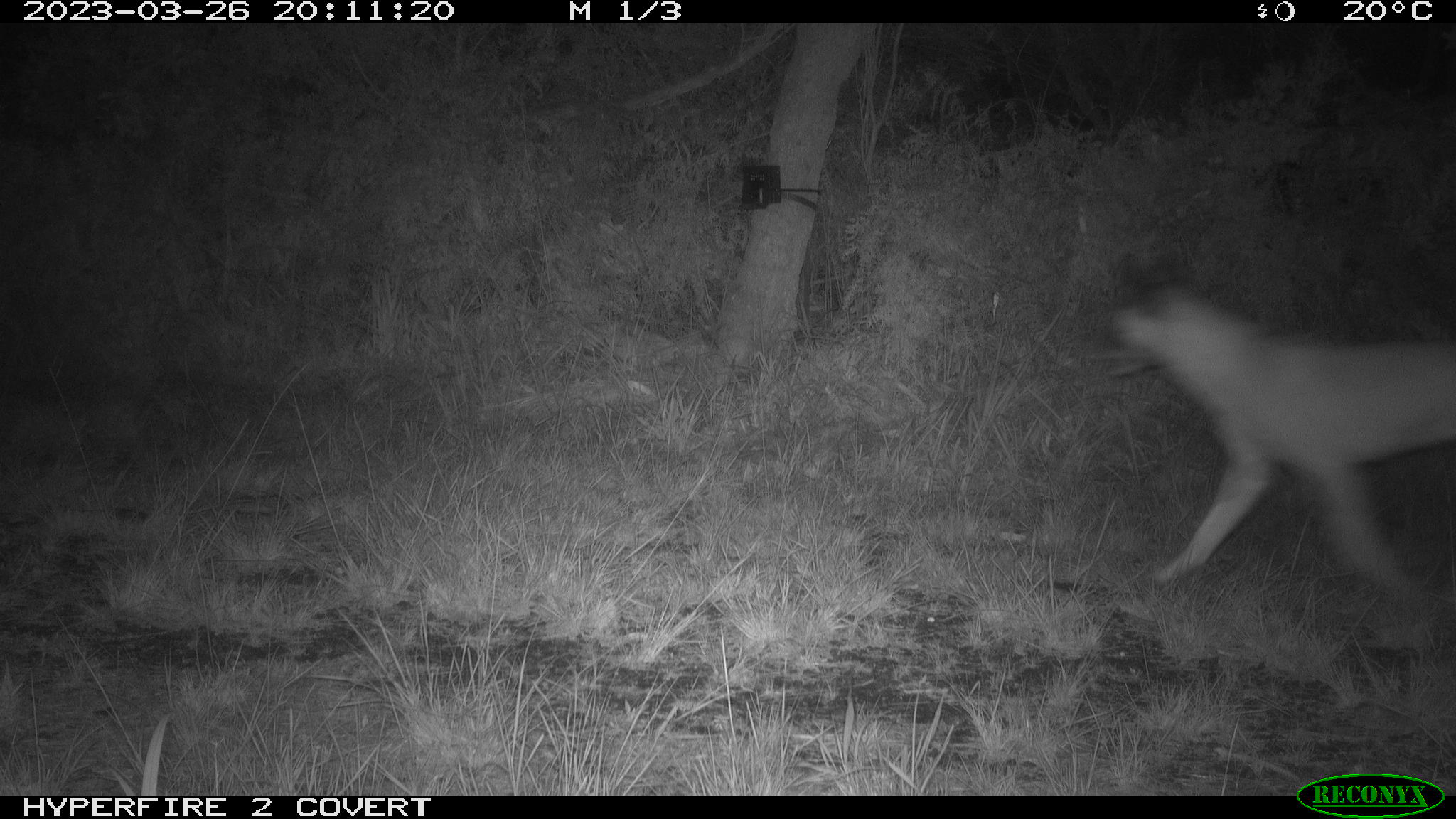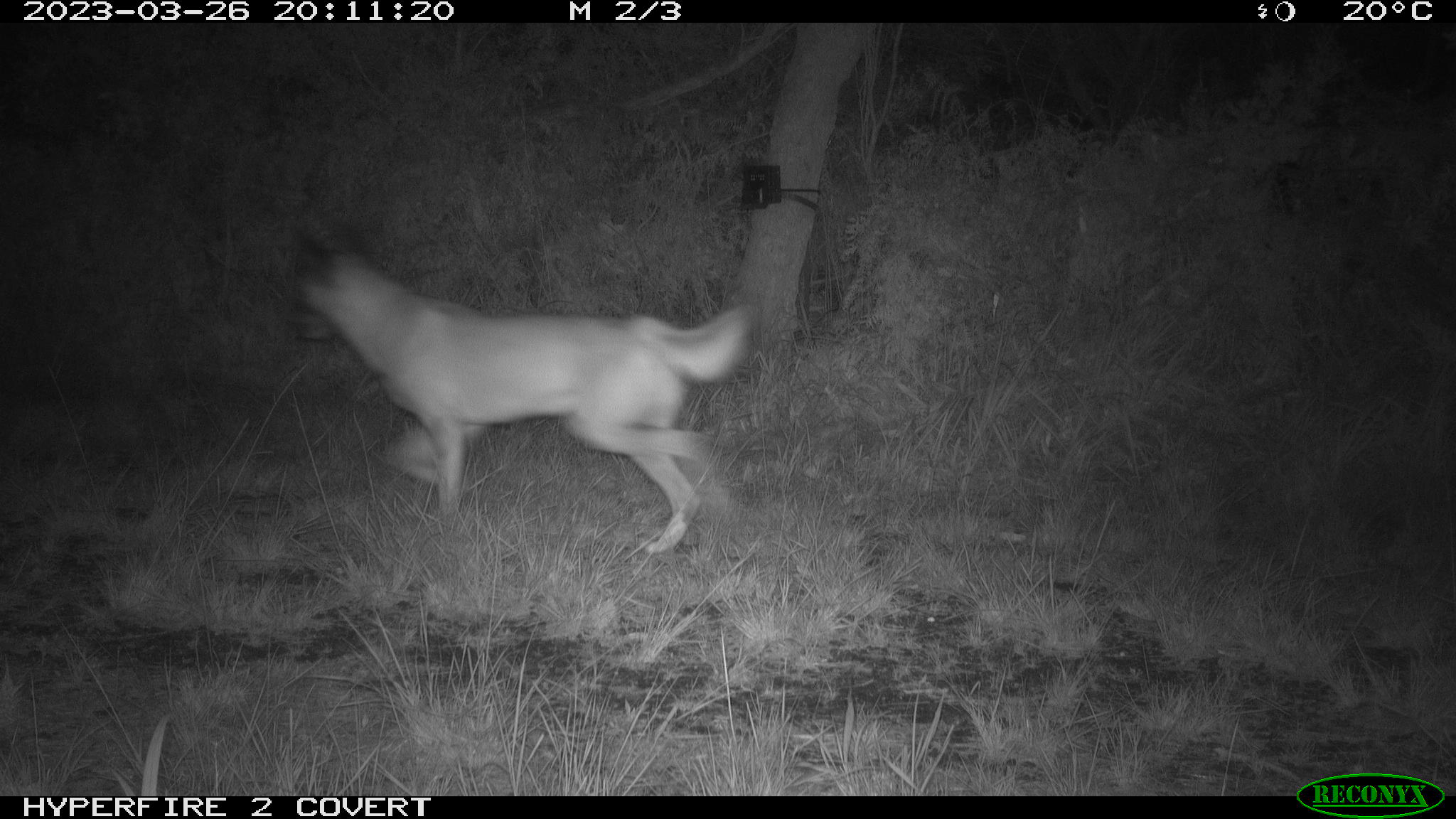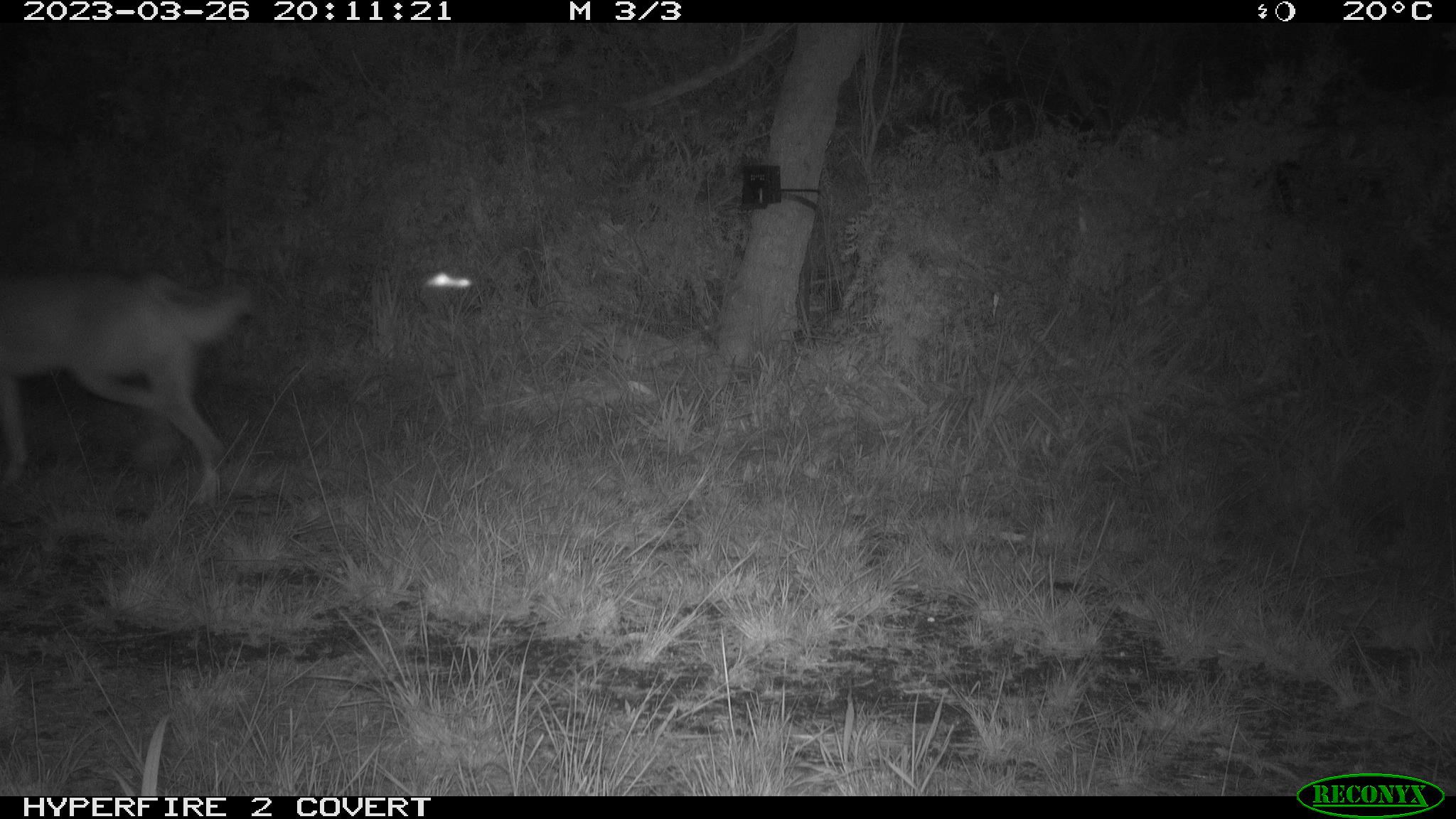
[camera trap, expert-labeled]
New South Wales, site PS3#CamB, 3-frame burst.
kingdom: Animalia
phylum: Chordata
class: Mammalia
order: Carnivora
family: Canidae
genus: Canis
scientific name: Canis familiaris dingo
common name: dingo